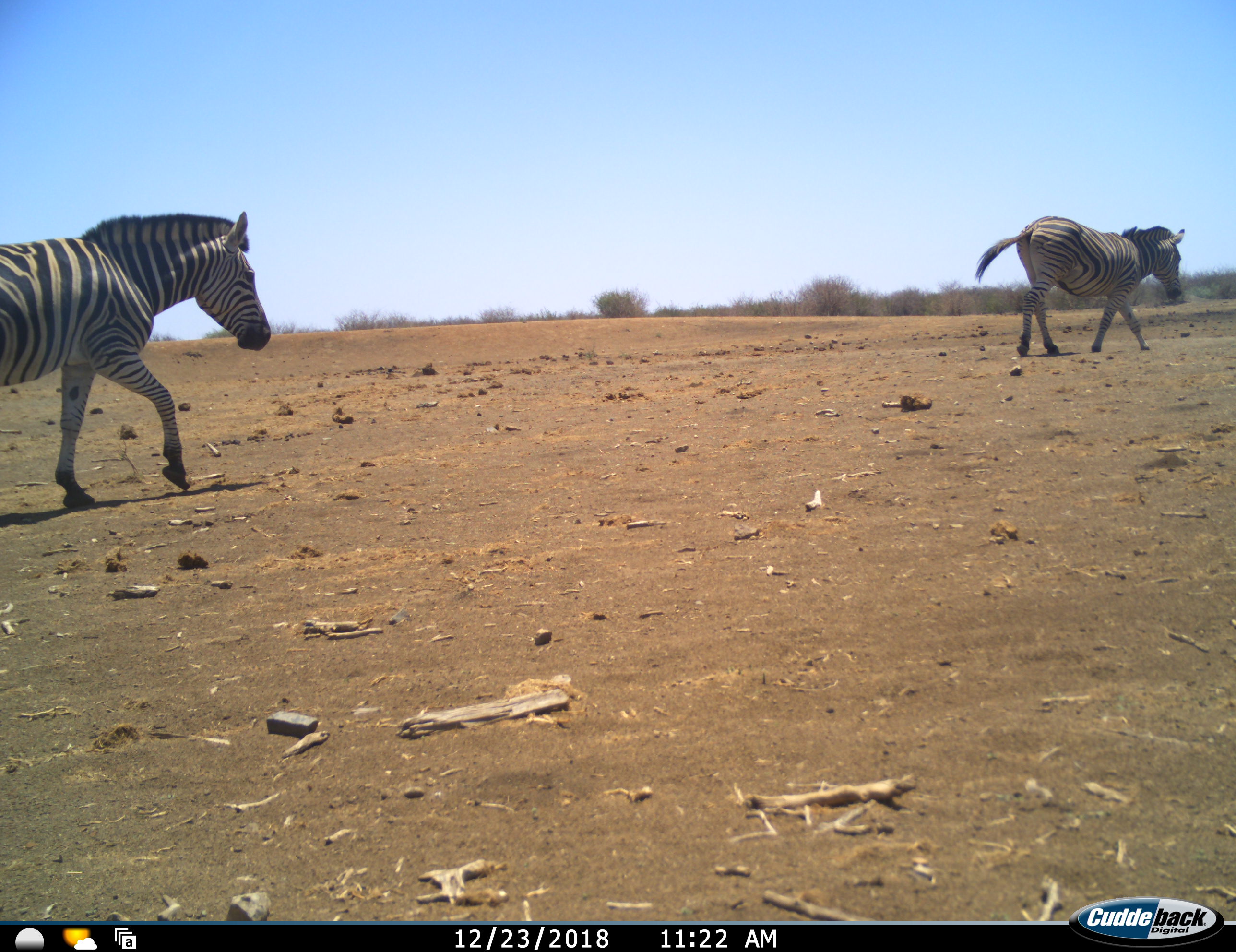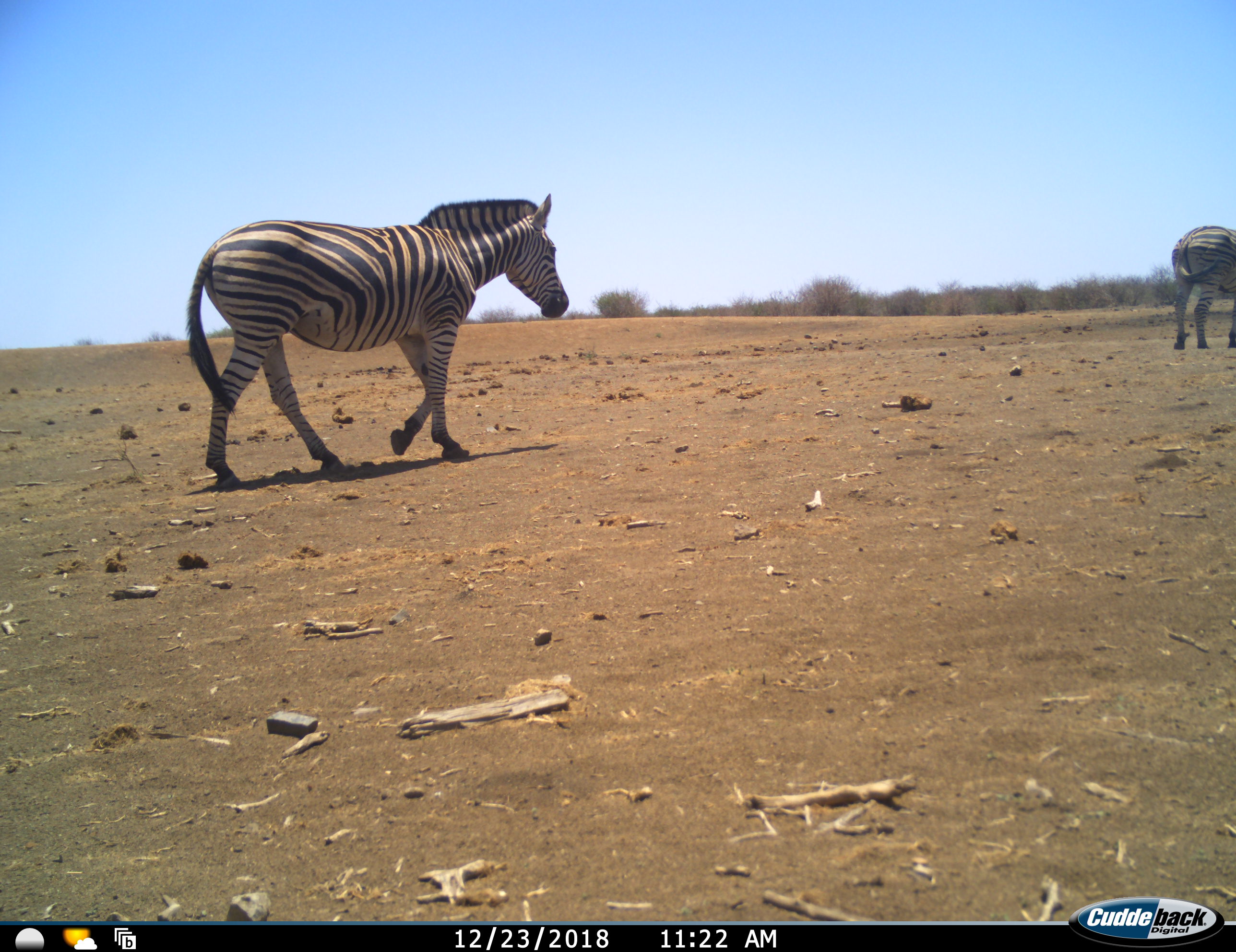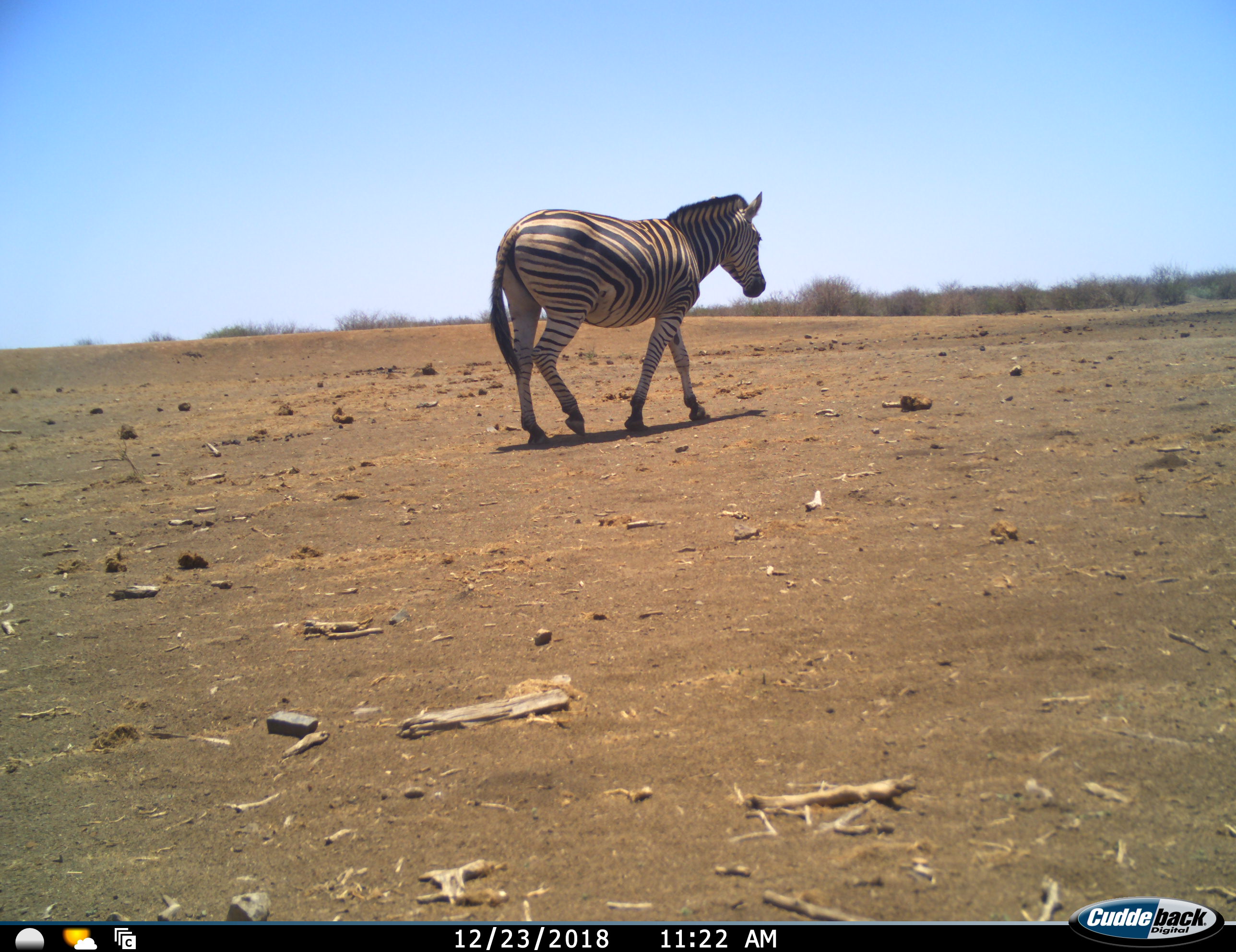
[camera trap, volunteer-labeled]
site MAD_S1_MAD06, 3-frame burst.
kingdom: Animalia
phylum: Chordata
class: Mammalia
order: Perissodactyla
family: Equidae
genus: Equus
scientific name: Equus quagga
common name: plains zebra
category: zebraplains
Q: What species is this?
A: Zebraplains (plains zebra) (Equus quagga).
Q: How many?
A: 2.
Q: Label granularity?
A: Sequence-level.